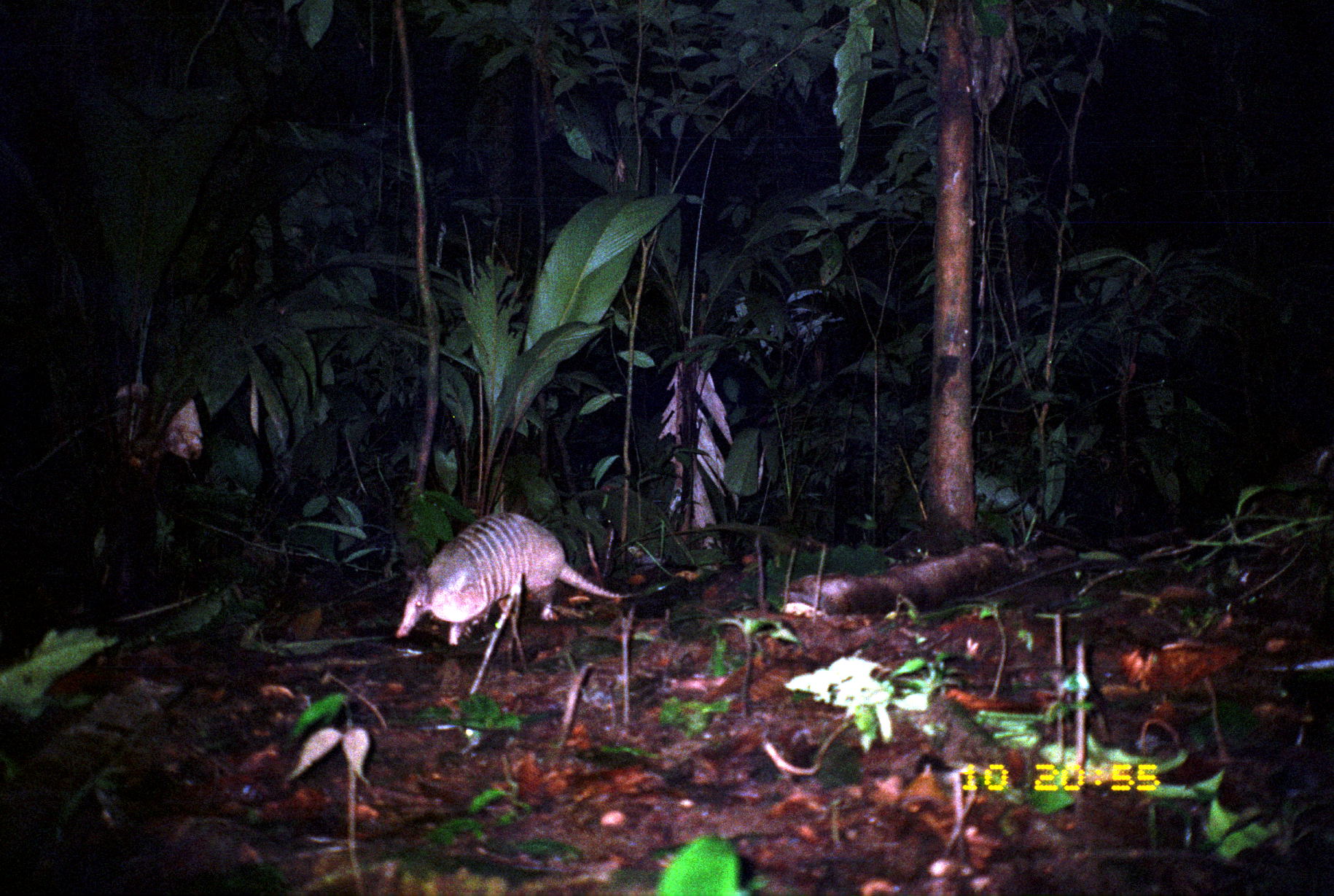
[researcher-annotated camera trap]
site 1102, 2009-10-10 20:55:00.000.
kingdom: Animalia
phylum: Chordata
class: Mammalia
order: Cingulata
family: Dasypodidae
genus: Dasypus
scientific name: Dasypus novemcinctus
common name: nine-banded armadillo